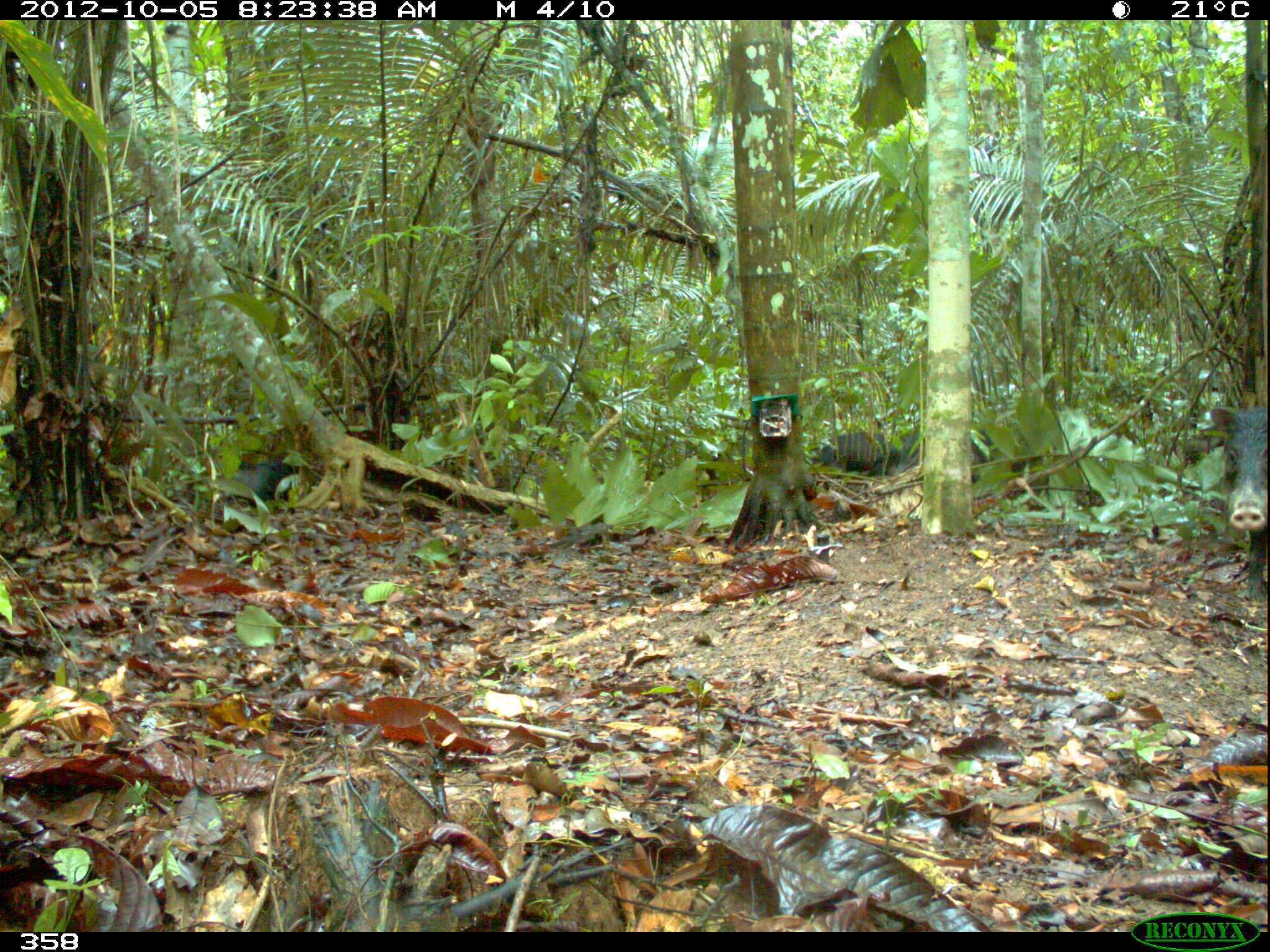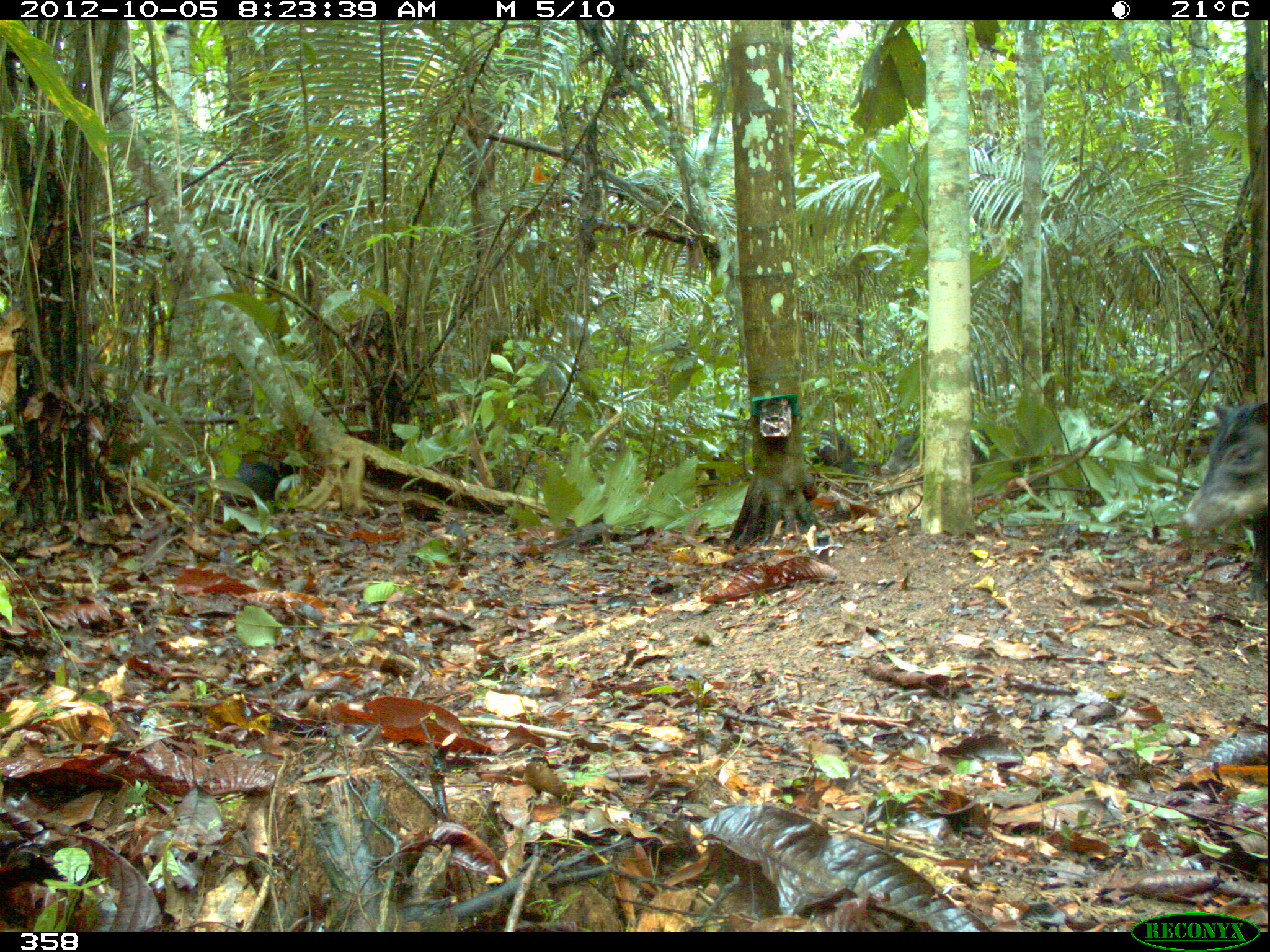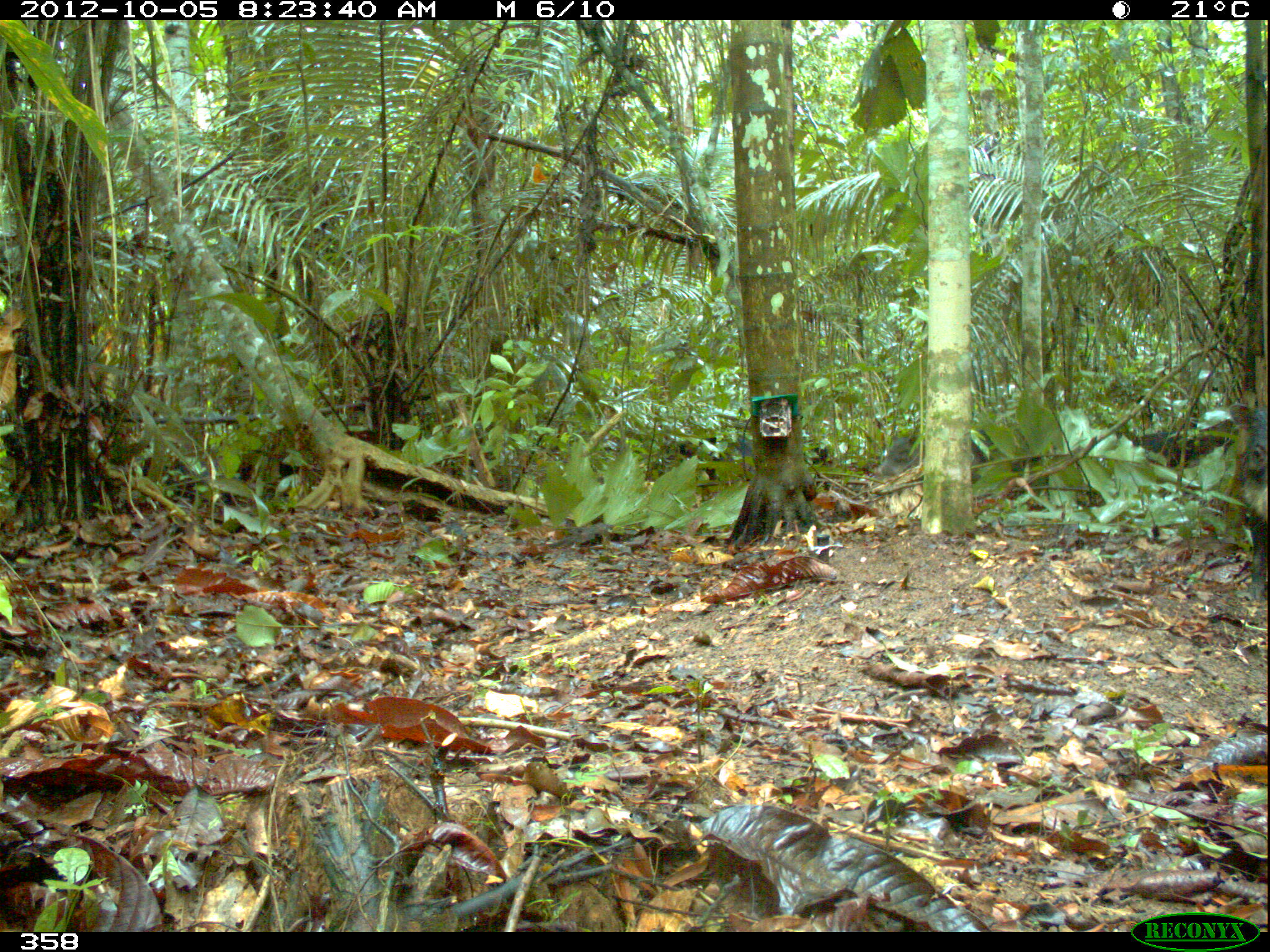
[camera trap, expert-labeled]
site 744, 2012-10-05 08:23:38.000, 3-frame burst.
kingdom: Animalia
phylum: Chordata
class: Mammalia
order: Artiodactyla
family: Tayassuidae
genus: Tayassu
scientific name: Tayassu pecari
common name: white-lipped peccary